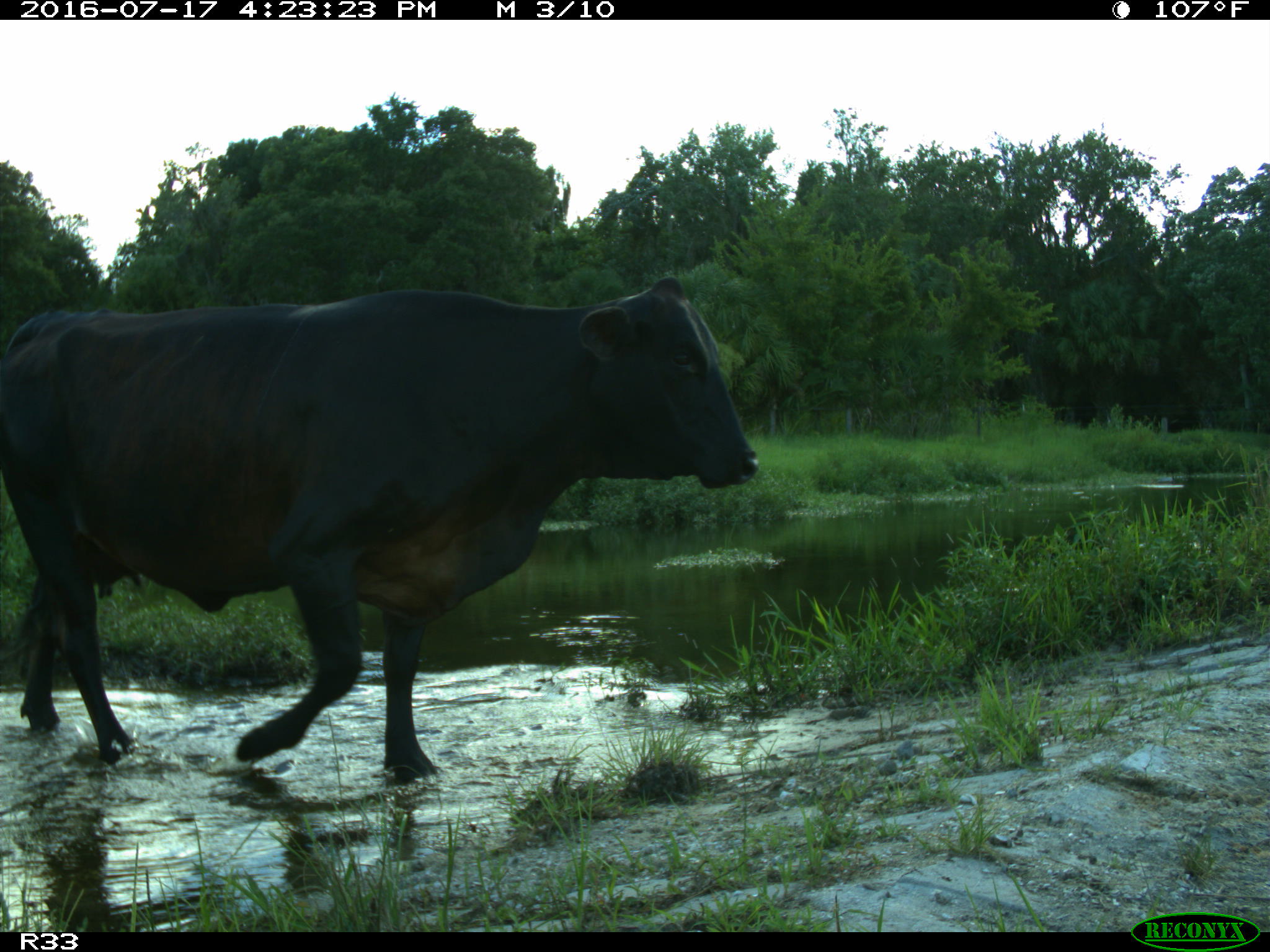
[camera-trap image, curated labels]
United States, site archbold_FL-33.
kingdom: Animalia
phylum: Chordata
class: Mammalia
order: Artiodactyla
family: Bovidae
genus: Bos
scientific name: Bos taurus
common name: domestic cow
Bos taurus (domestic cow).